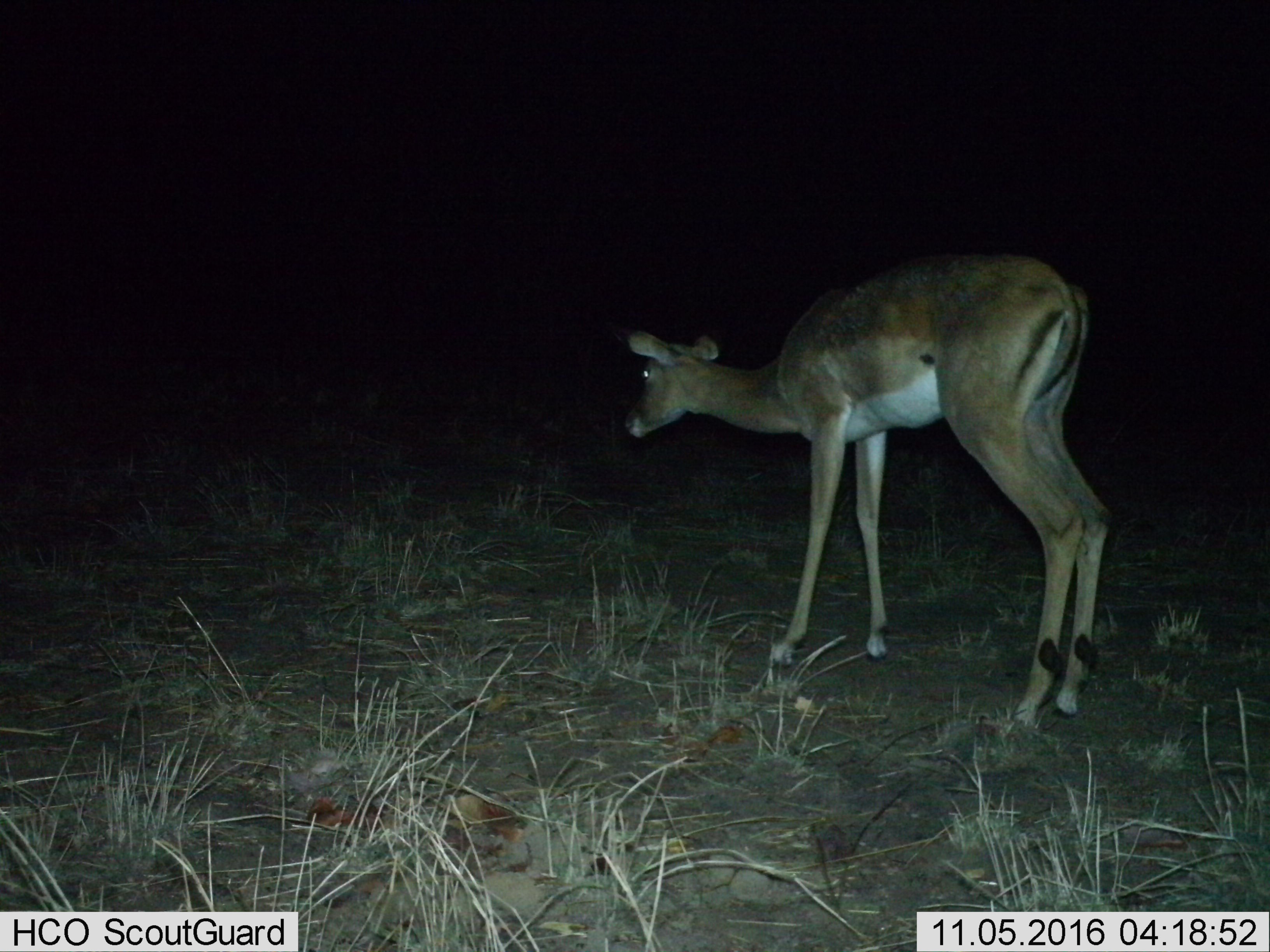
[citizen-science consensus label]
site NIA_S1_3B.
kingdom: Animalia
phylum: Chordata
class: Mammalia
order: Artiodactyla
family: Bovidae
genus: Aepyceros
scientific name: Aepyceros melampus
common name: impala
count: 1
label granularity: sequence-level